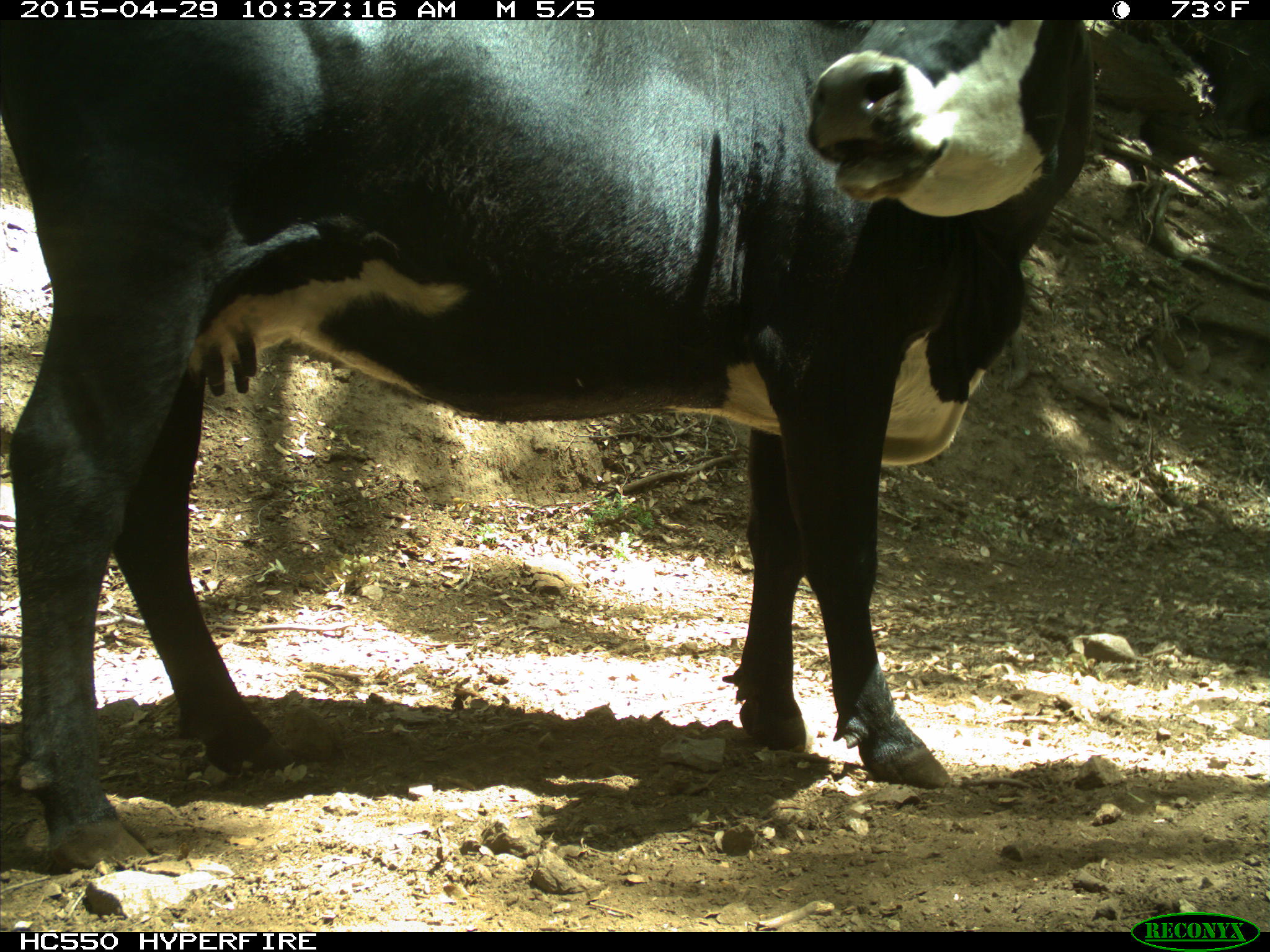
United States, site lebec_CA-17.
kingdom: Animalia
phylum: Chordata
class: Mammalia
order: Artiodactyla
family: Bovidae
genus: Bos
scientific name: Bos taurus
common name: domestic cow